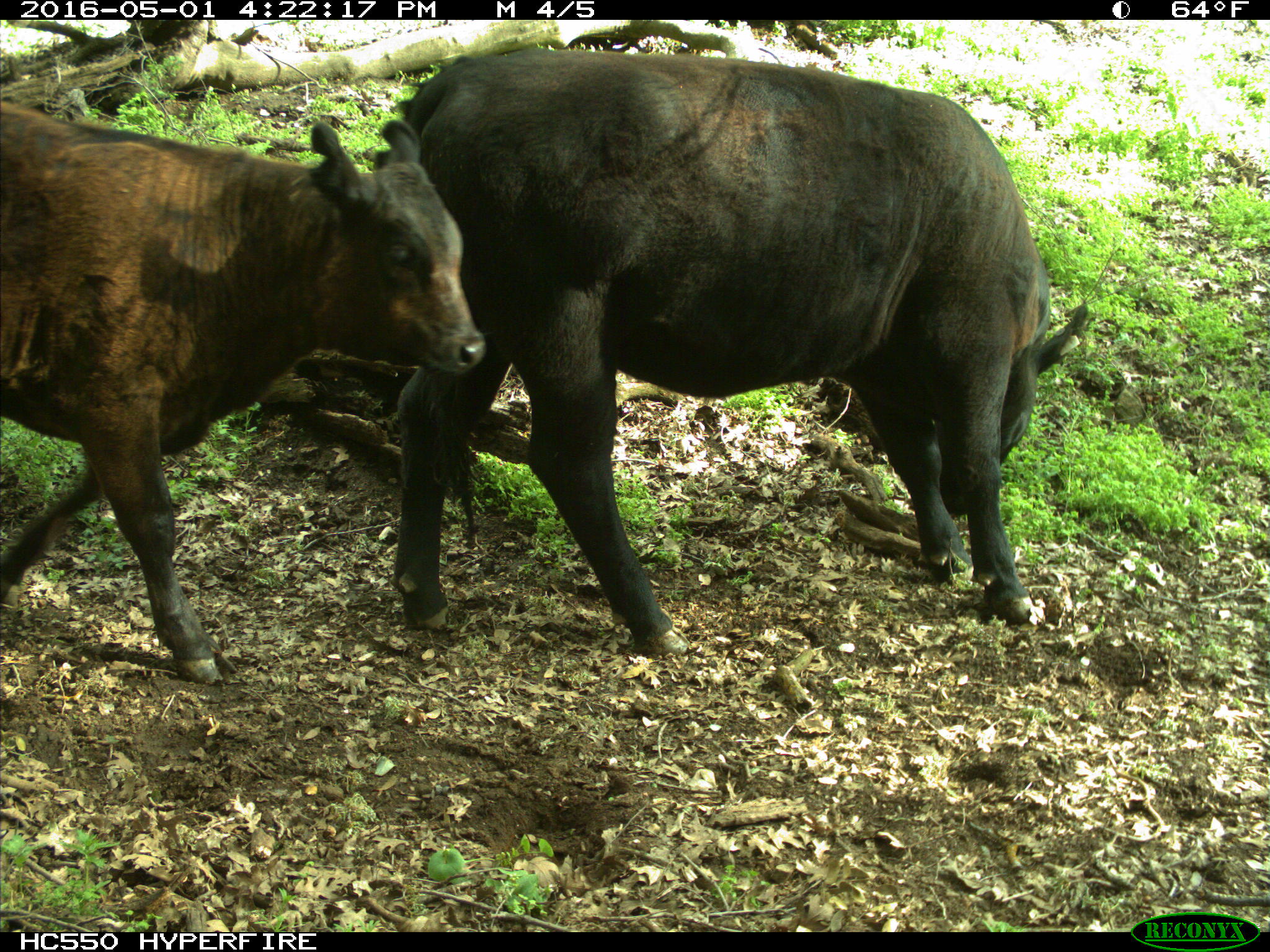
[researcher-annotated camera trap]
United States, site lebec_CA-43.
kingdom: Animalia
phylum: Chordata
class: Mammalia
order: Artiodactyla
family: Bovidae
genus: Bos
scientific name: Bos taurus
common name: domestic cow